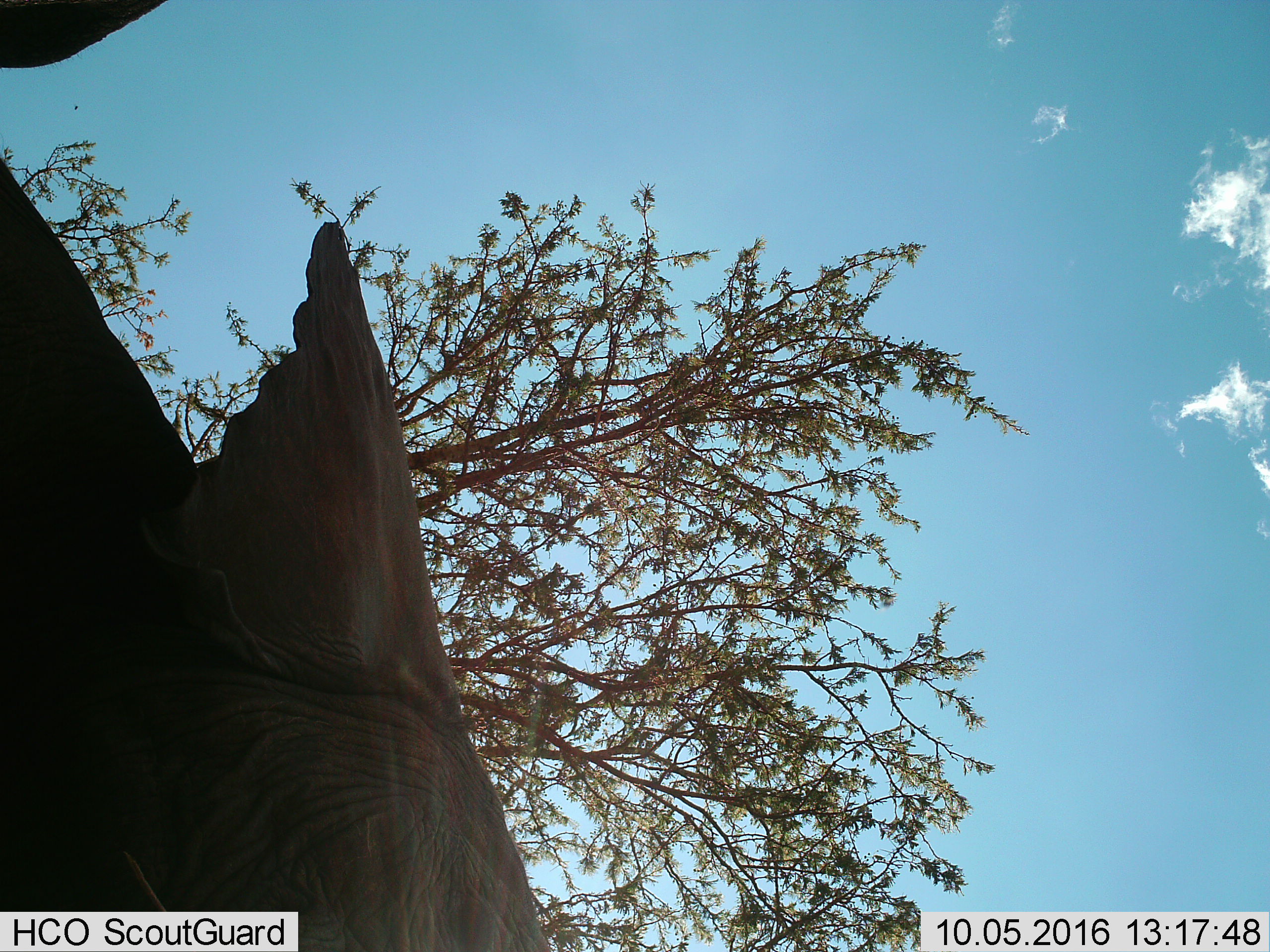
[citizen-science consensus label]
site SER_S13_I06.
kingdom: Animalia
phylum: Chordata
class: Mammalia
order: Proboscidea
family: Elephantidae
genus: Loxodonta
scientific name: Loxodonta africana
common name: african bush elephant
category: elephant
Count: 1.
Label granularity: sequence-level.